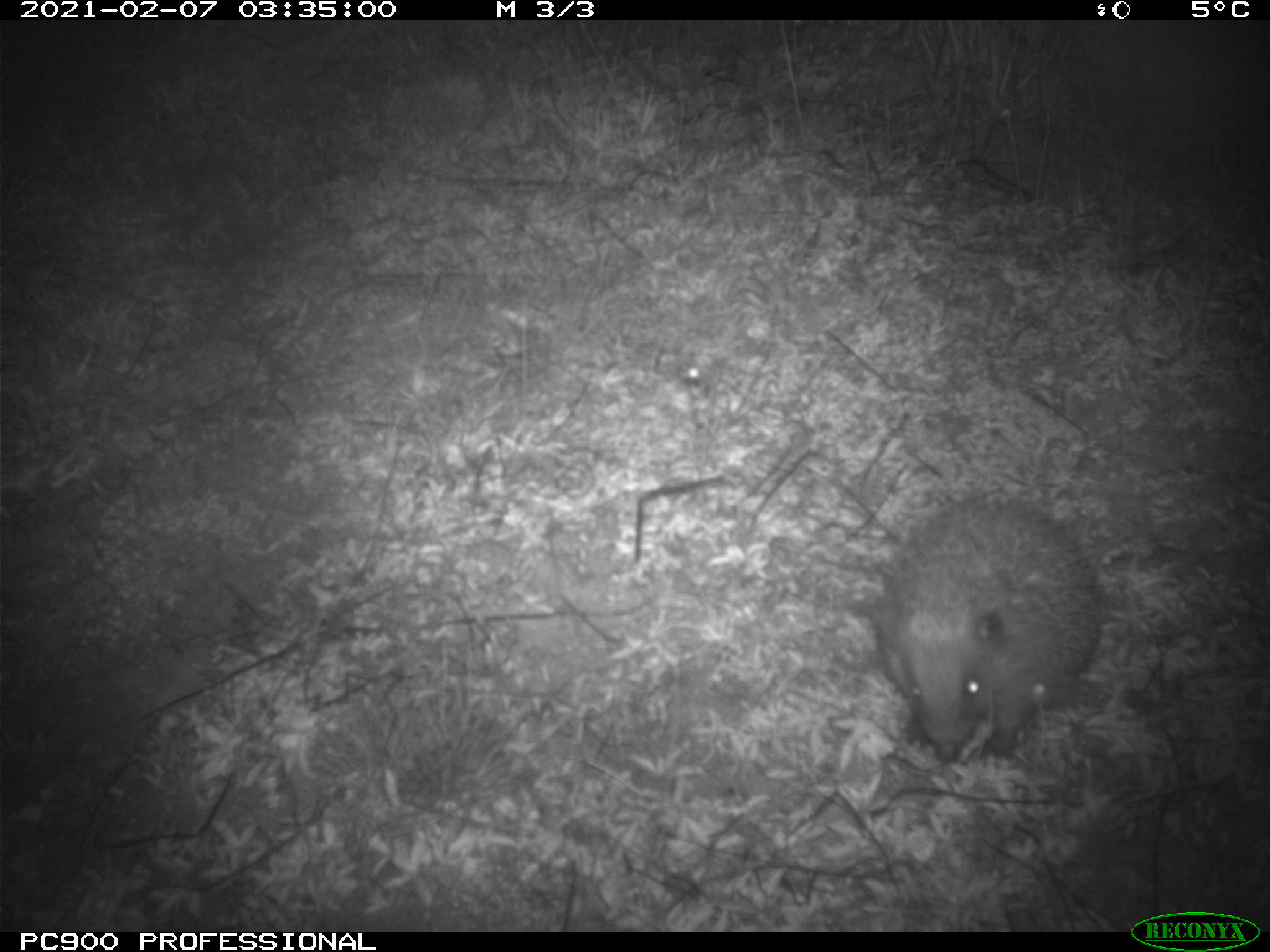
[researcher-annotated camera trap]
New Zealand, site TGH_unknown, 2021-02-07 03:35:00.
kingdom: Animalia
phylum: Chordata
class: Mammalia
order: Eulipotyphla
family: Erinaceidae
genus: Erinaceus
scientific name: Erinaceus europaeus europaeus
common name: european hedgehog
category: hedgehog